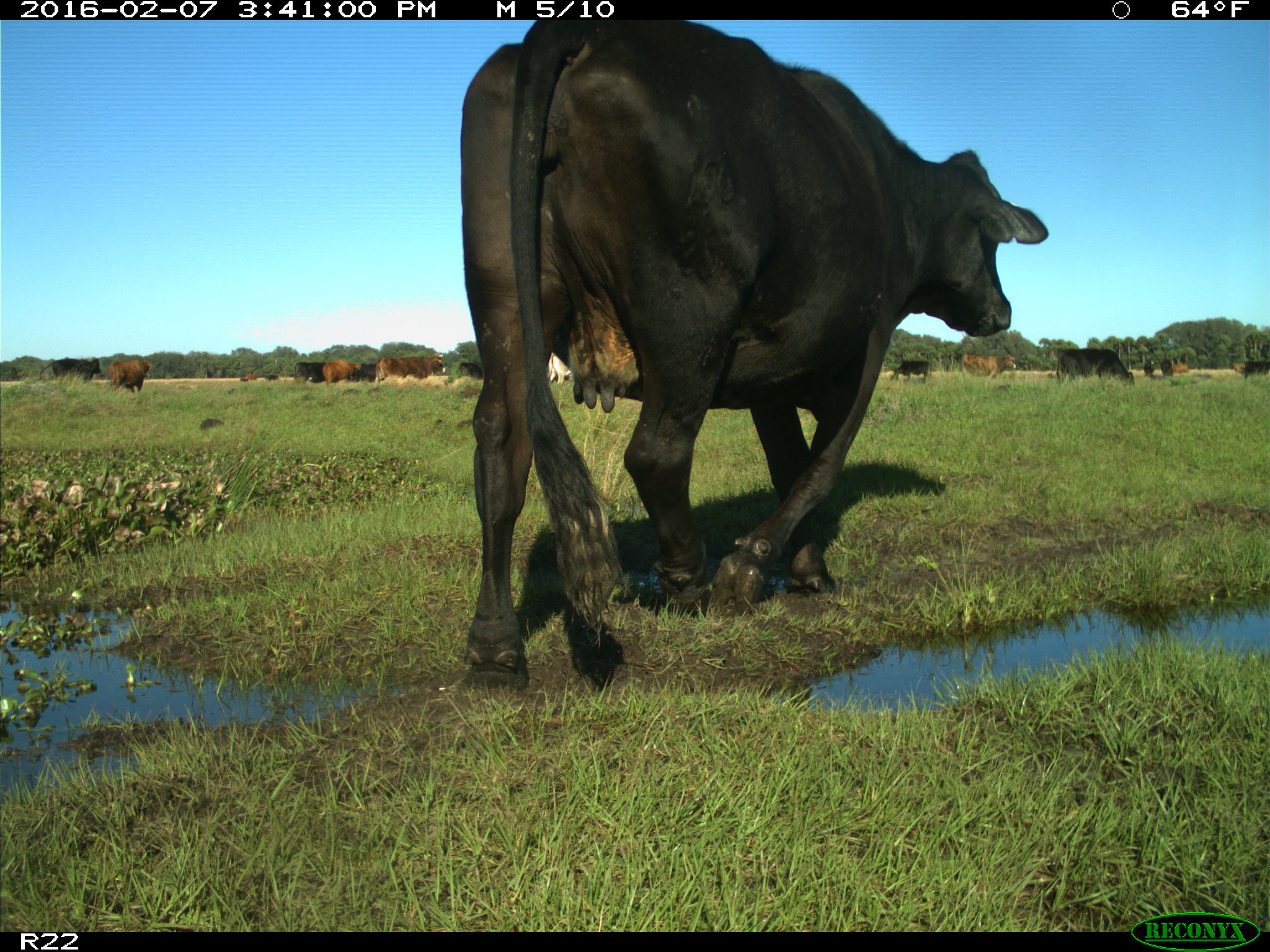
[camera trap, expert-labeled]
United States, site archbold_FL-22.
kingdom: Animalia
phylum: Chordata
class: Mammalia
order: Artiodactyla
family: Bovidae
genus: Bos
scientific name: Bos taurus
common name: domestic cow